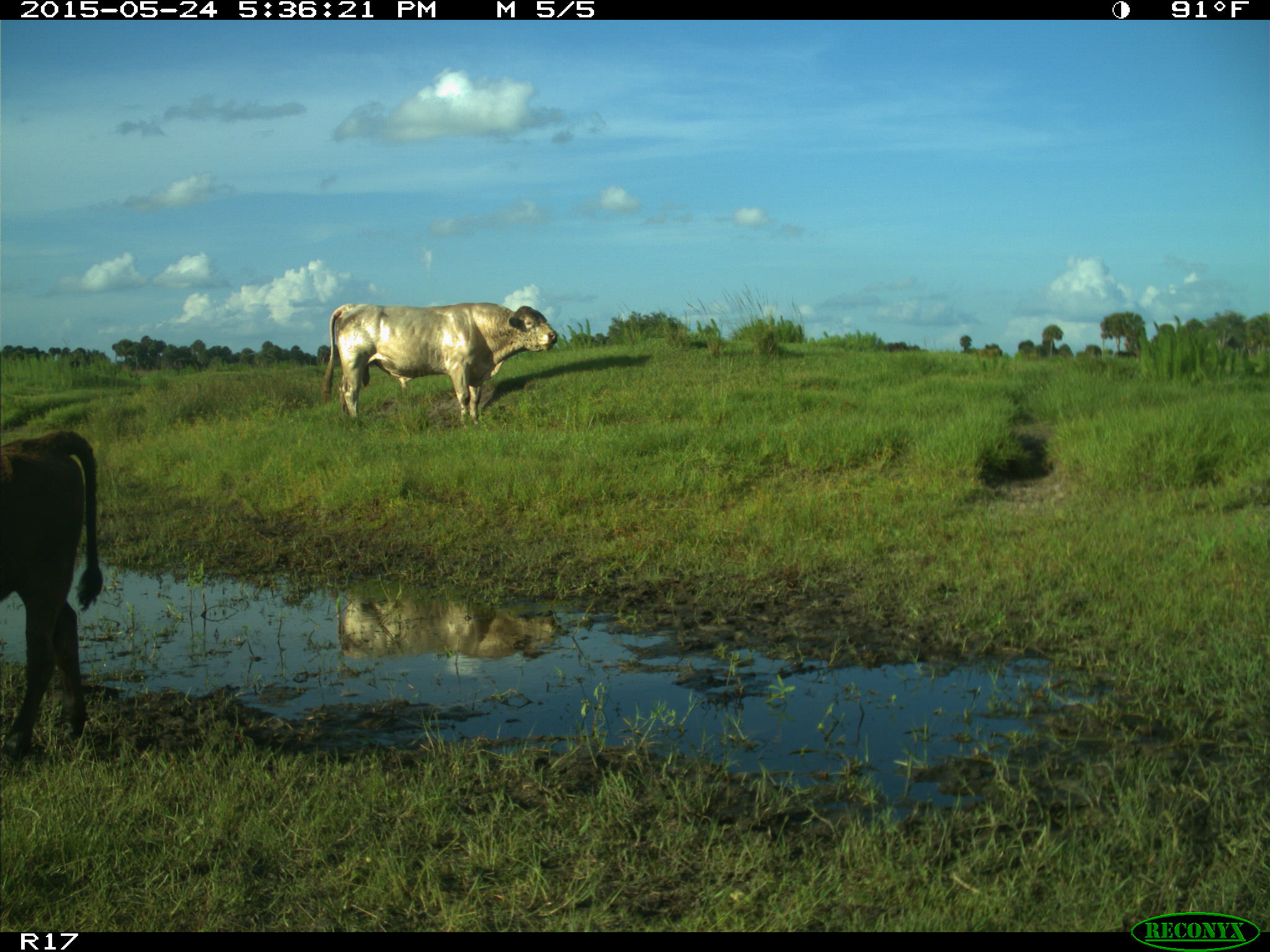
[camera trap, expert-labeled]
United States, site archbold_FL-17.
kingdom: Animalia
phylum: Chordata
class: Mammalia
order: Artiodactyla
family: Bovidae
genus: Bos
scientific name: Bos taurus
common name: domestic cow